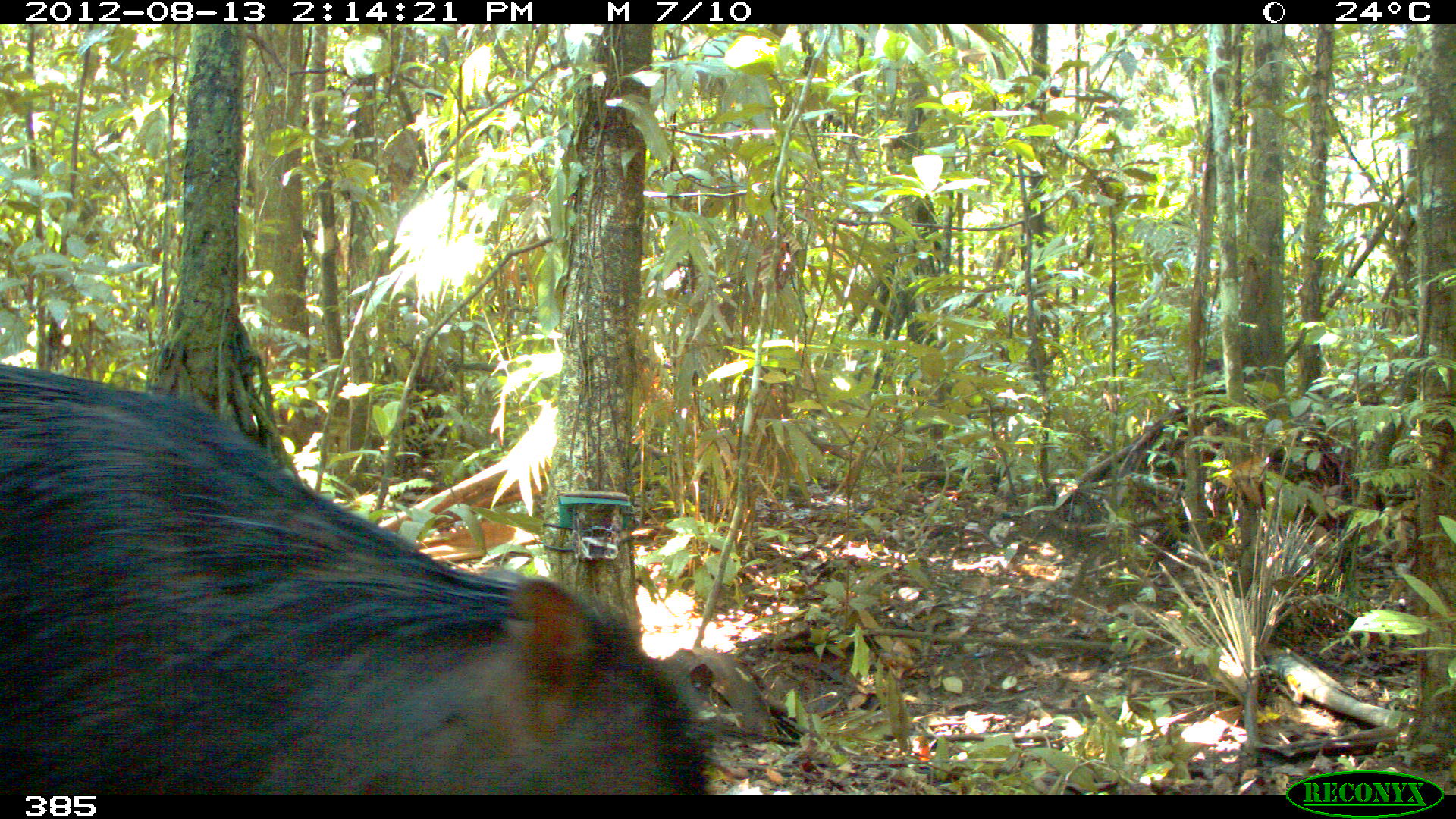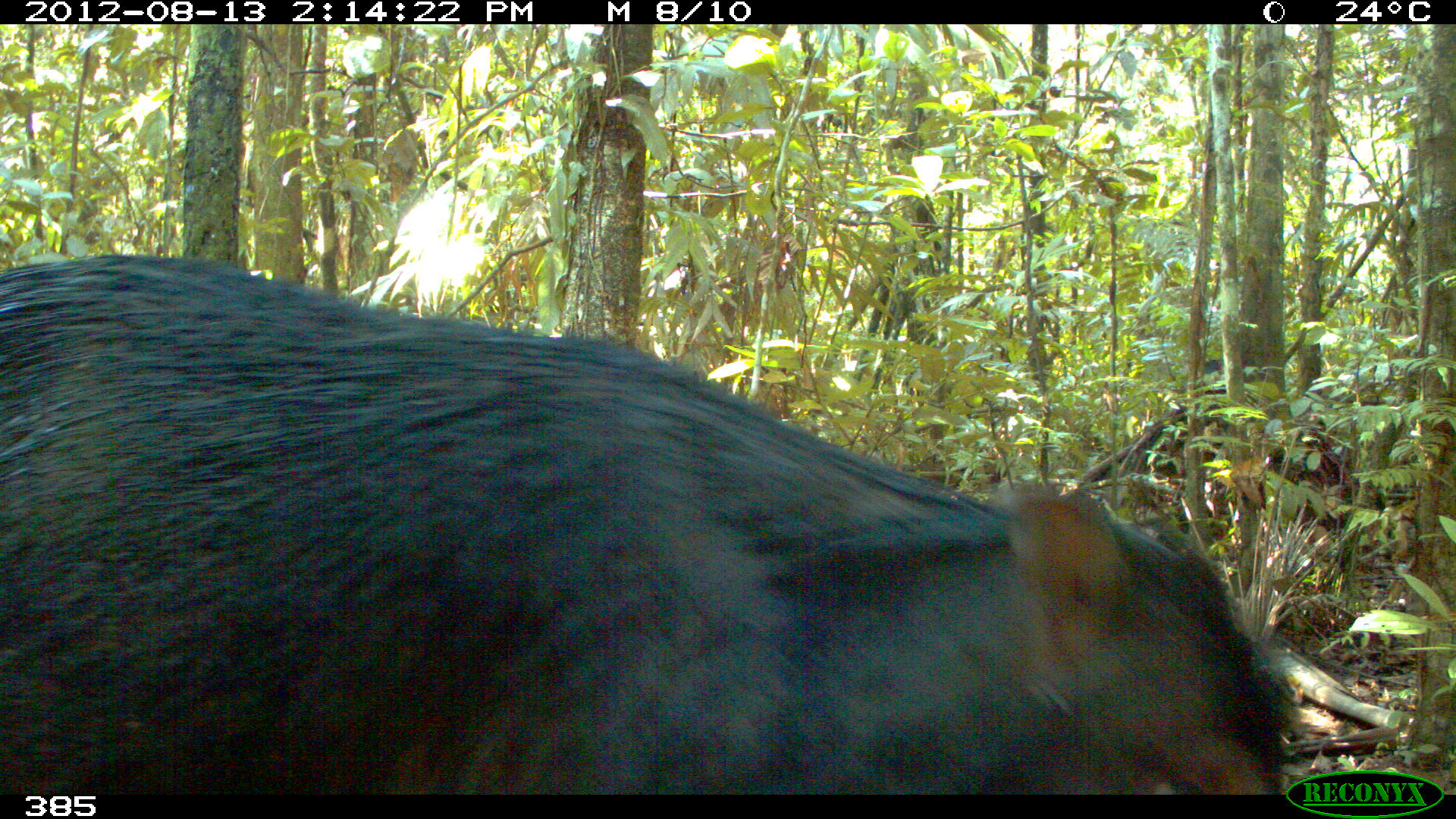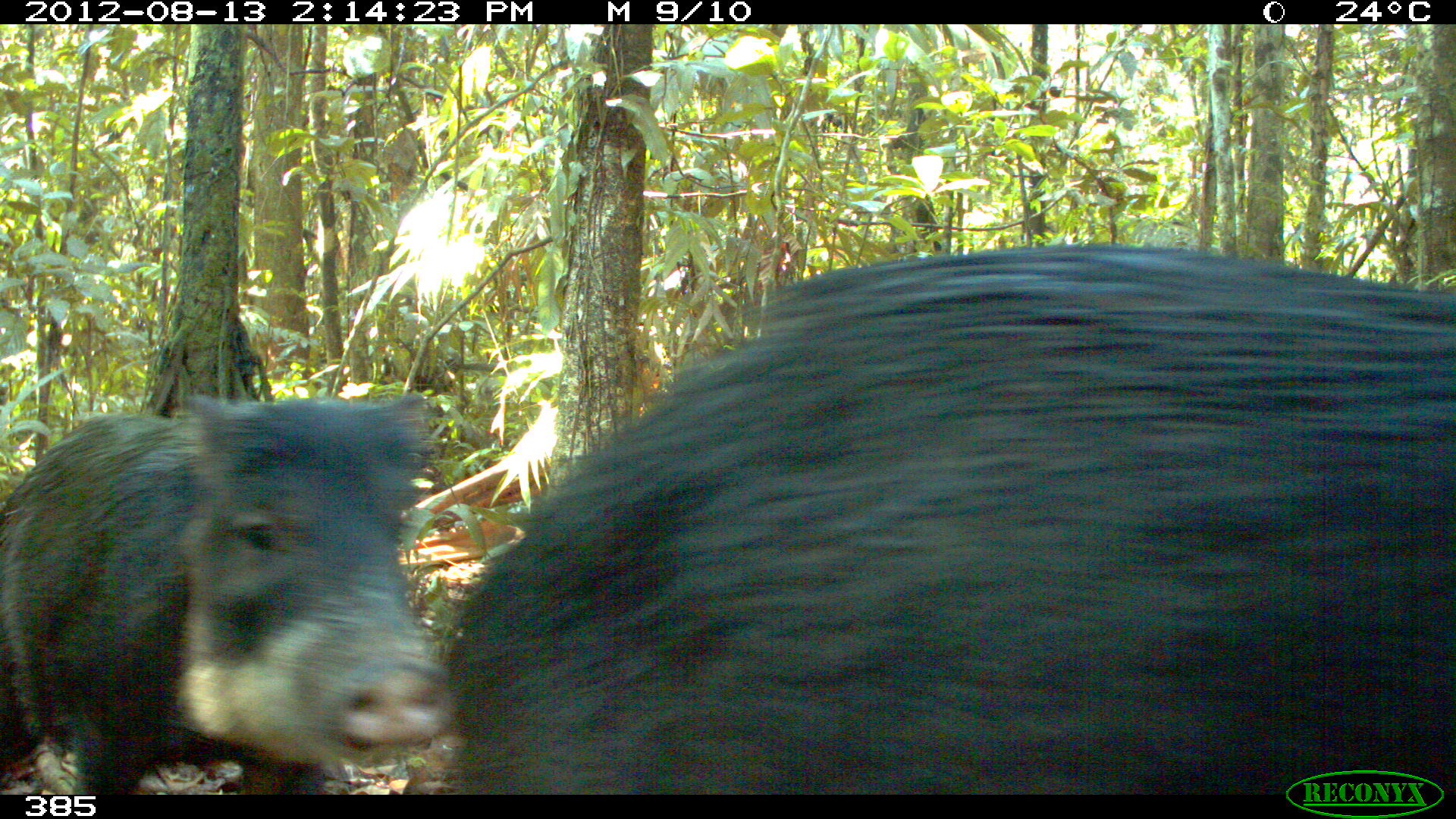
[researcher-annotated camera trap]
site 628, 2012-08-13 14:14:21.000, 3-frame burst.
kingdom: Animalia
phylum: Chordata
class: Mammalia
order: Artiodactyla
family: Tayassuidae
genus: Tayassu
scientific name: Tayassu pecari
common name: white-lipped peccary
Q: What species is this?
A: Tayassu pecari (white-lipped peccary).